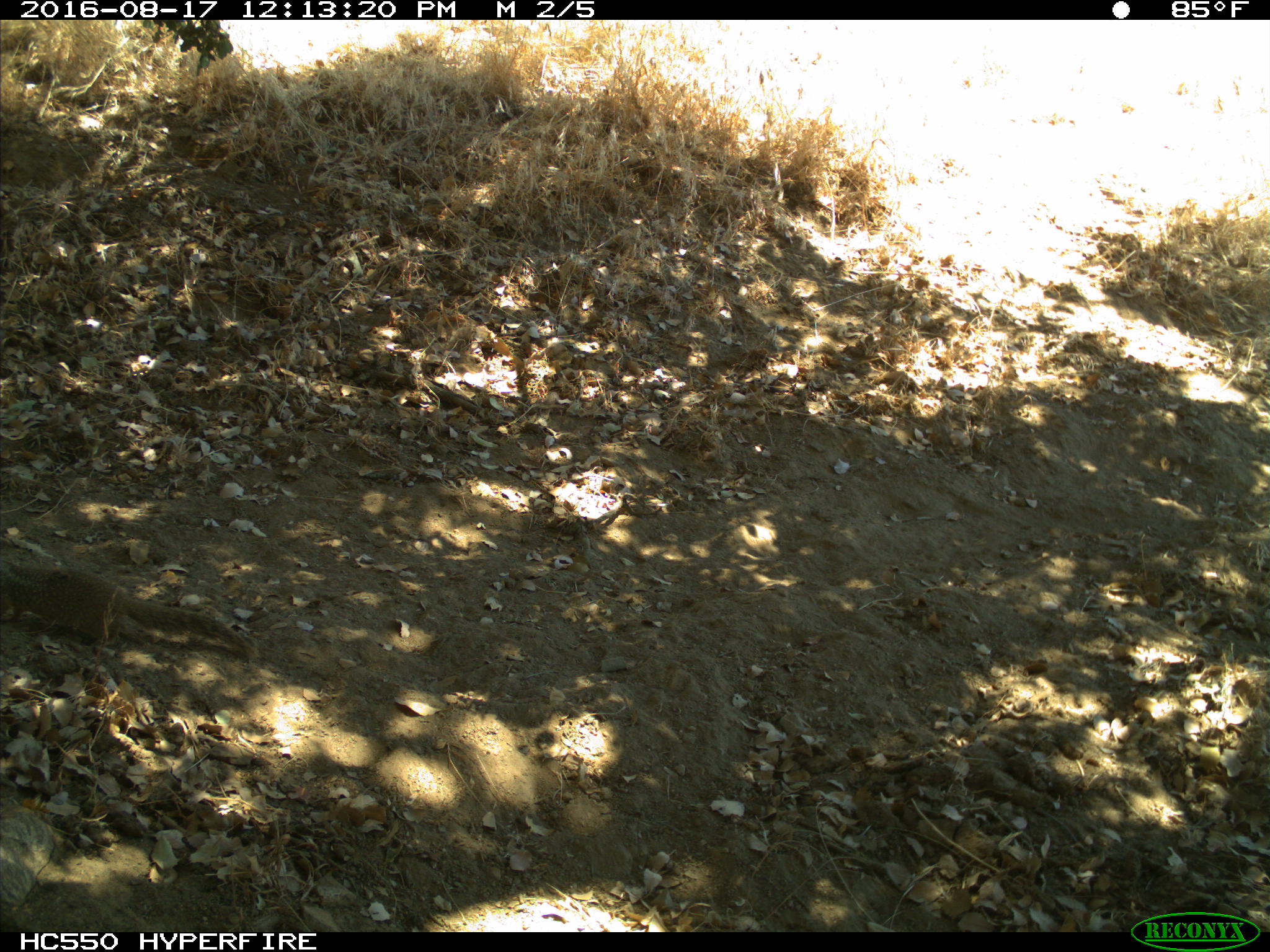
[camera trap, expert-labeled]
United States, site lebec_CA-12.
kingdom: Animalia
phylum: Chordata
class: Mammalia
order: Rodentia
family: Sciuridae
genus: Otospermophilus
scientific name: Otospermophilus beecheyi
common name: california ground squirrel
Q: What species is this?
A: Otospermophilus beecheyi (california ground squirrel).